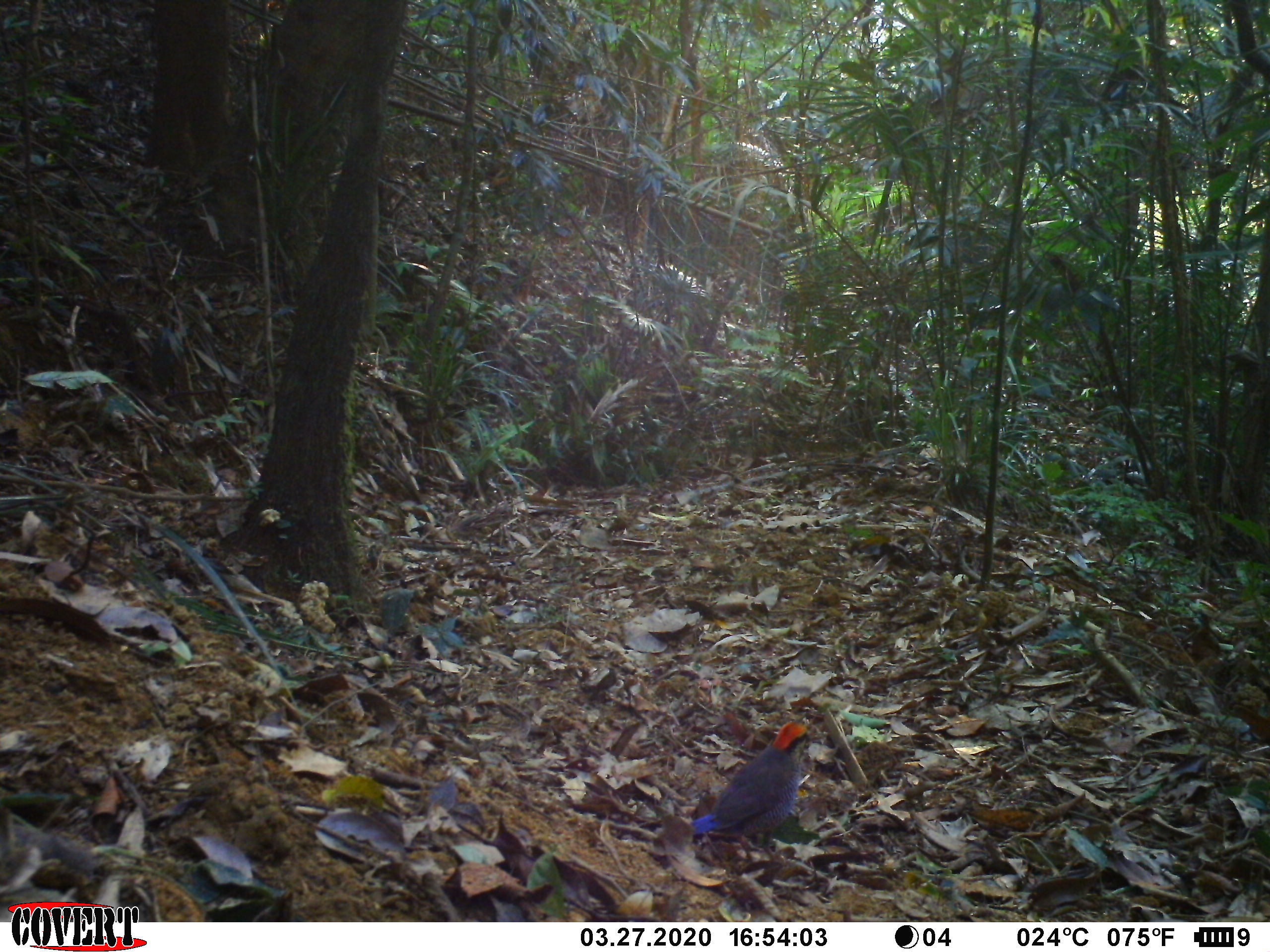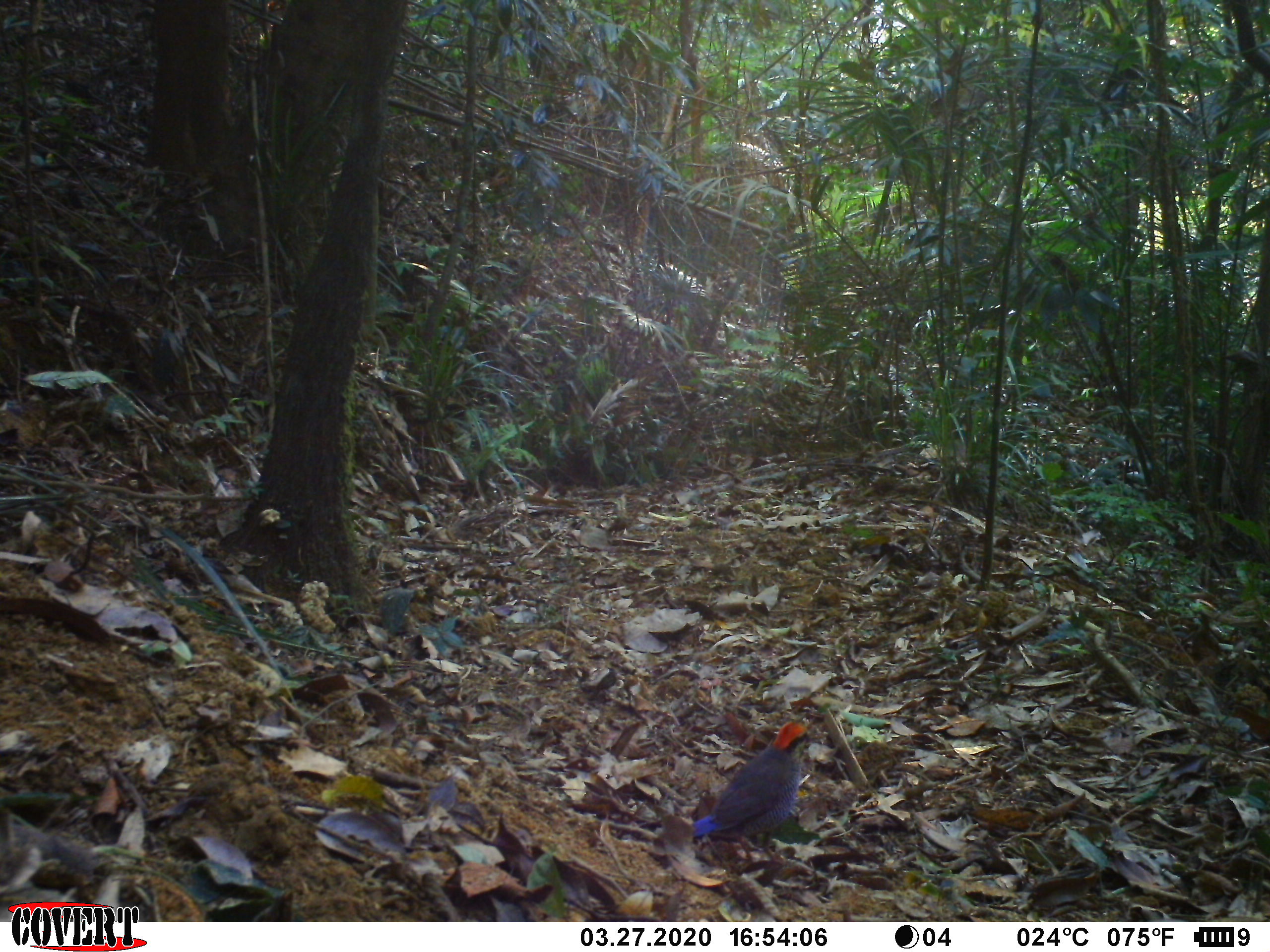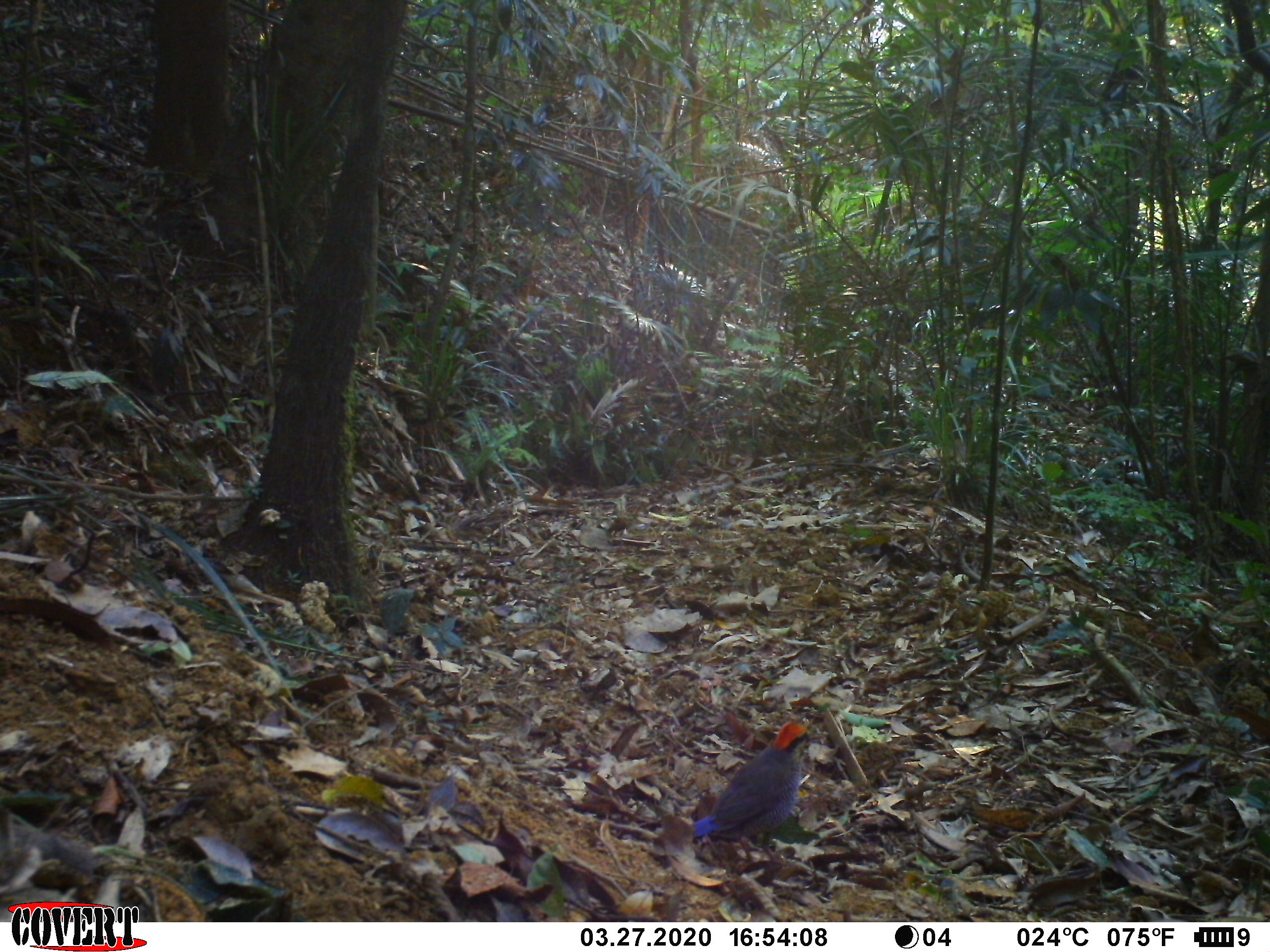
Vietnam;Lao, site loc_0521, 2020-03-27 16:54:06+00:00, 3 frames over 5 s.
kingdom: Animalia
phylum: Chordata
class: Aves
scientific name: Aves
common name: bird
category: unidentified bird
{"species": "unidentified bird (bird) (Aves)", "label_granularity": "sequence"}